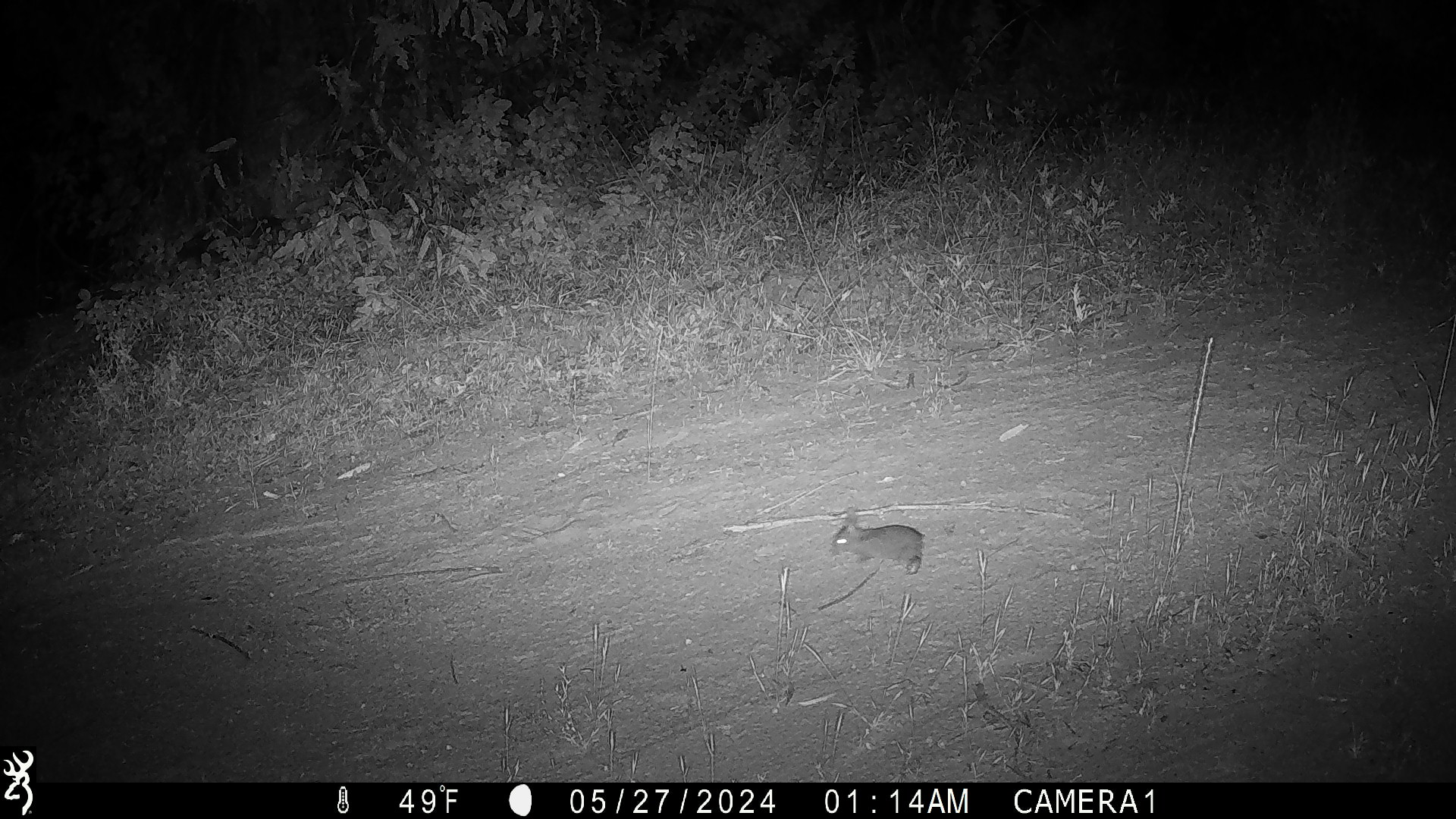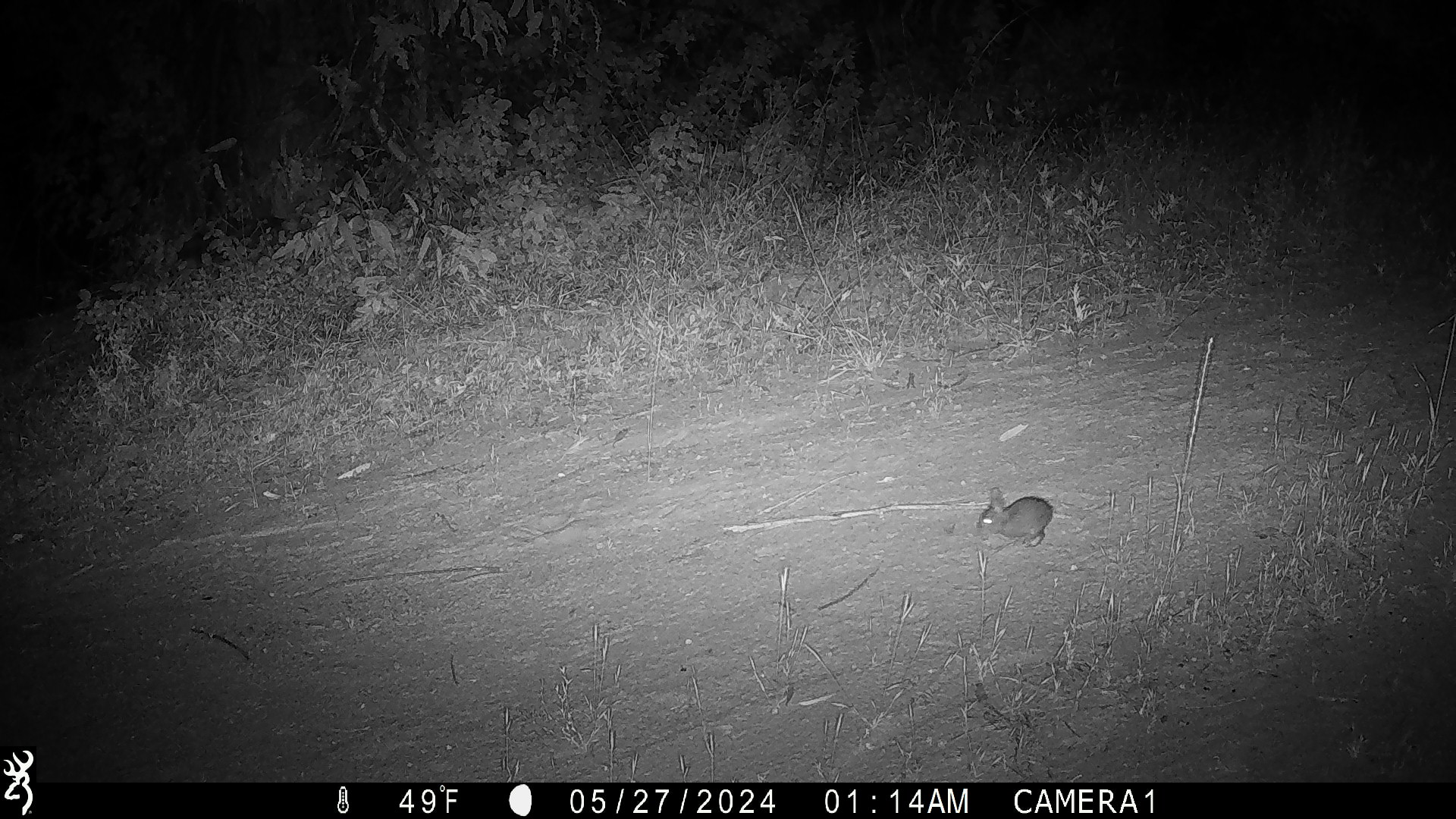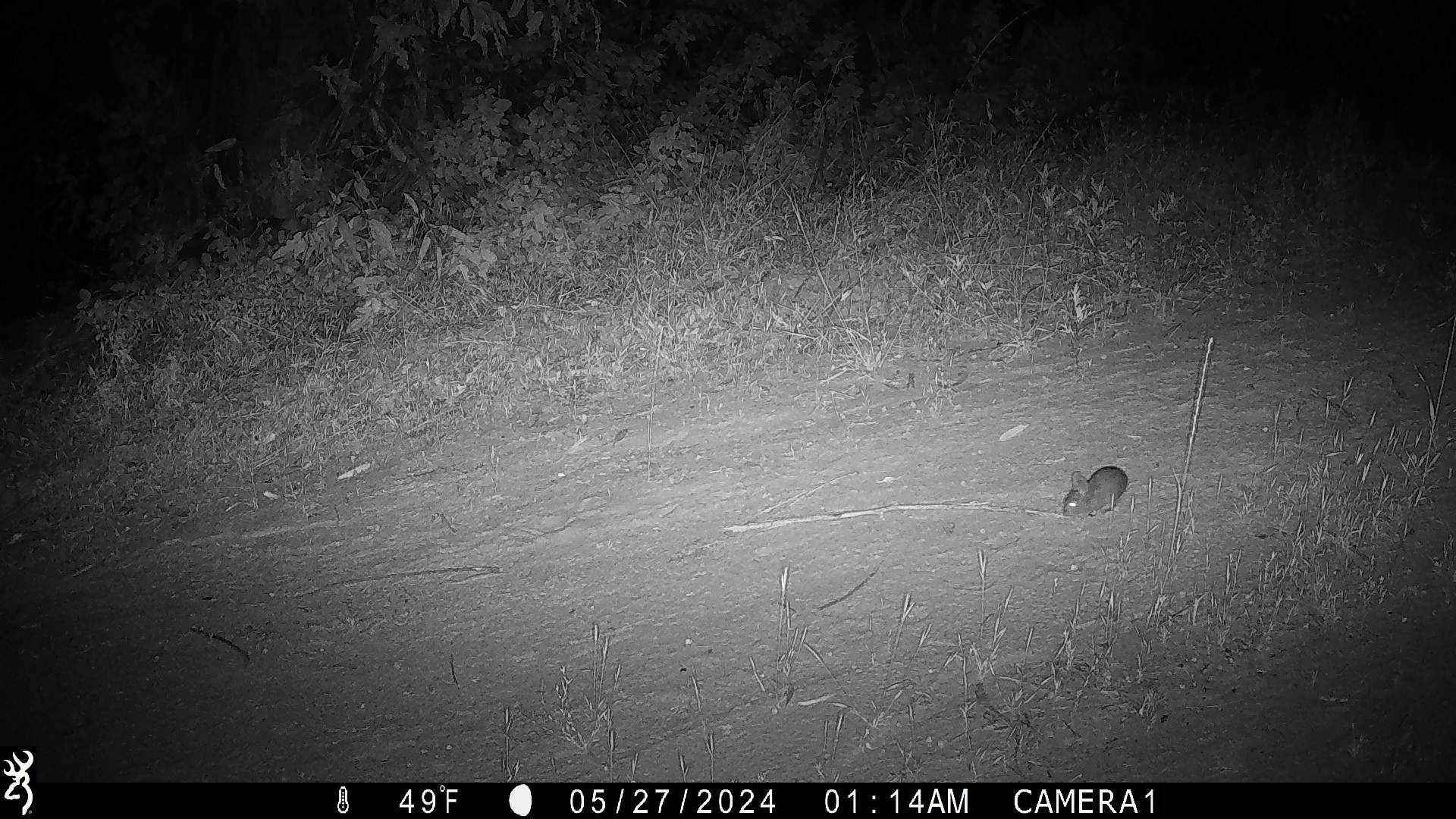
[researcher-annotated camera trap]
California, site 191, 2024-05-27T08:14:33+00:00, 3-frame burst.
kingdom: Animalia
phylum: Chordata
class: Mammalia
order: Lagomorpha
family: Leporidae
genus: Sylvilagus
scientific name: Sylvilagus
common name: cottontail rabbit